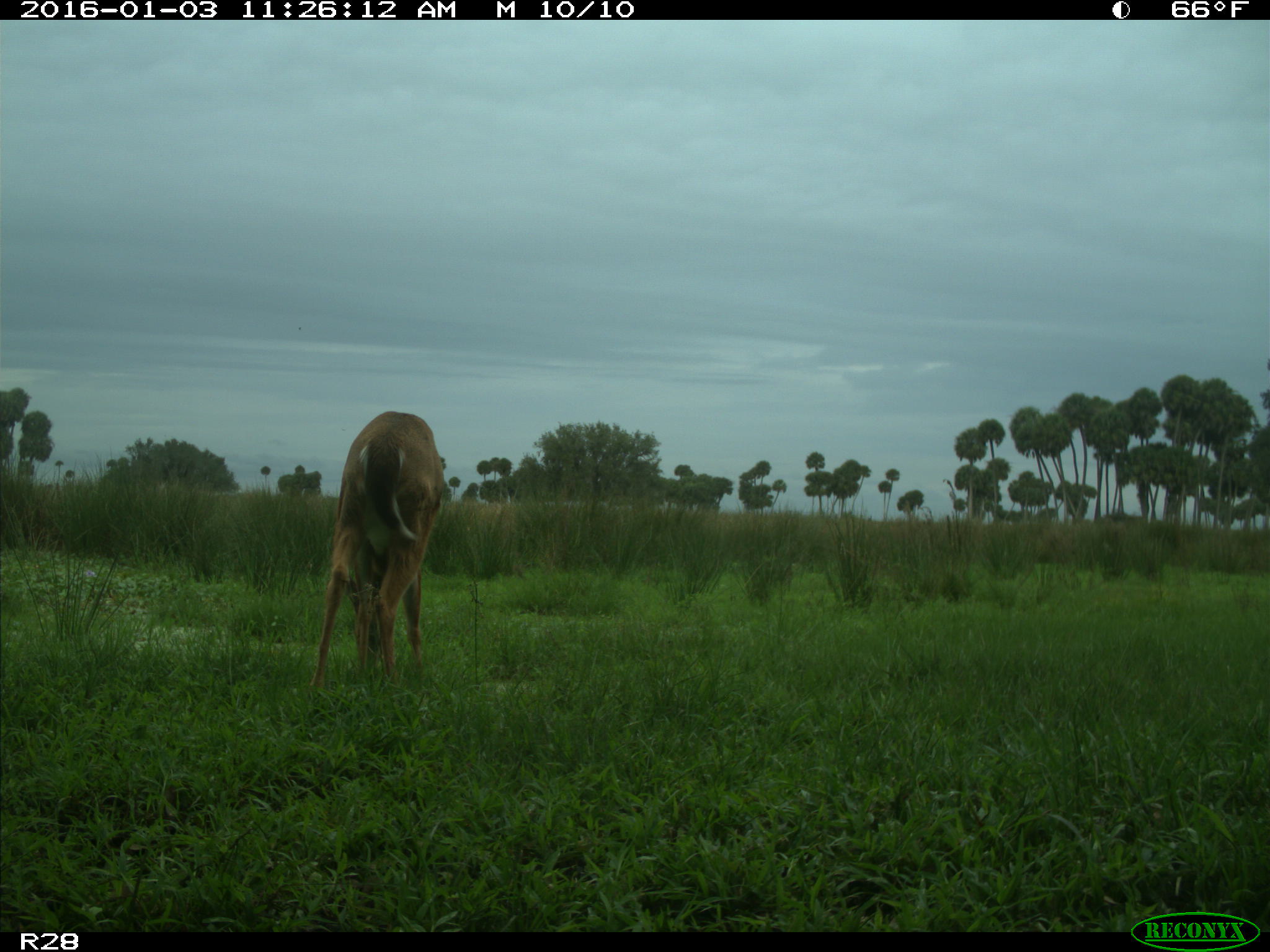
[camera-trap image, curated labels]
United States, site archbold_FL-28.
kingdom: Animalia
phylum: Chordata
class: Mammalia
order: Artiodactyla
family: Cervidae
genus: Odocoileus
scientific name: Odocoileus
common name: deer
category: unidentified deer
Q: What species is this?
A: Unidentified deer (deer) (Odocoileus).